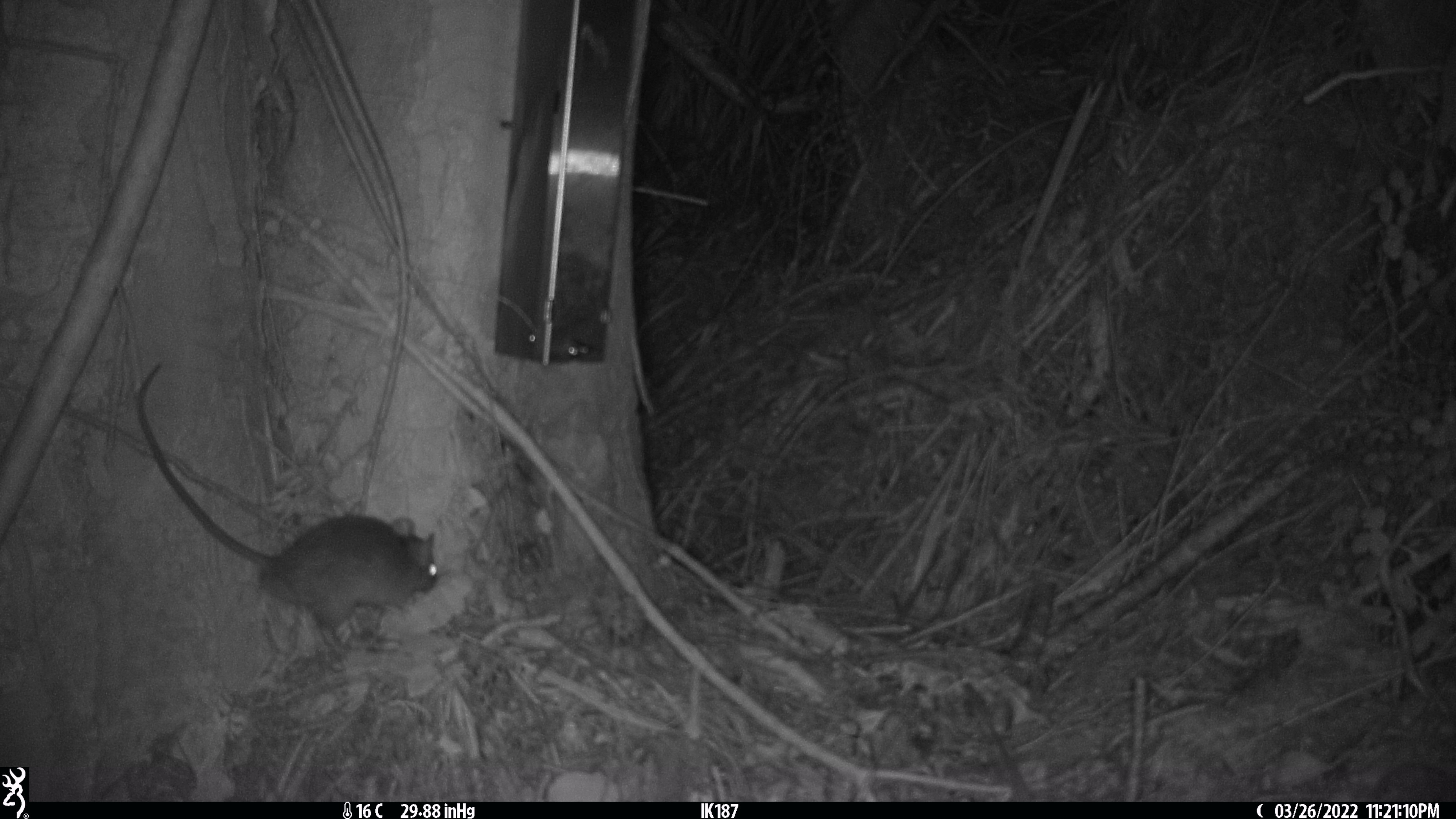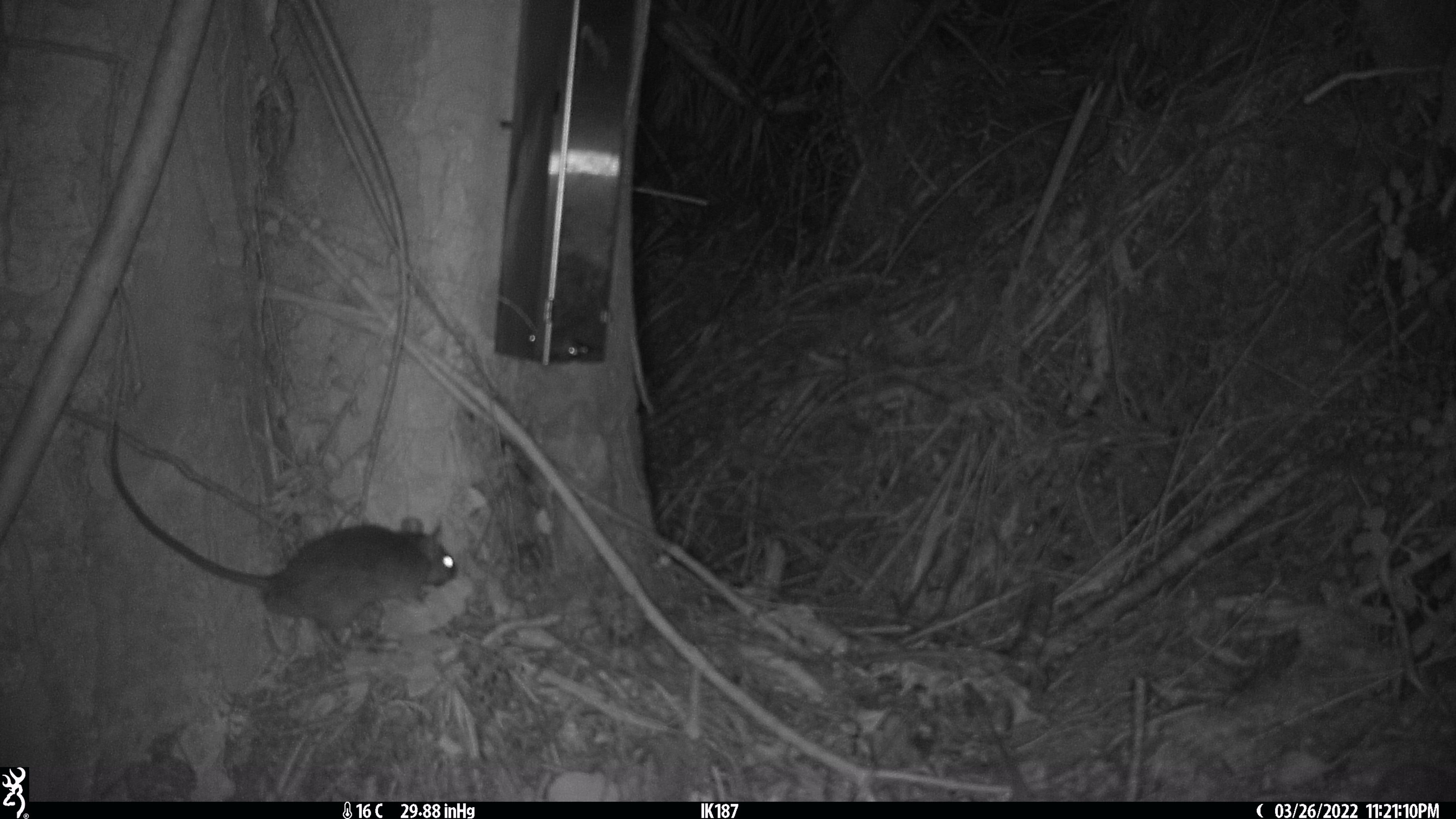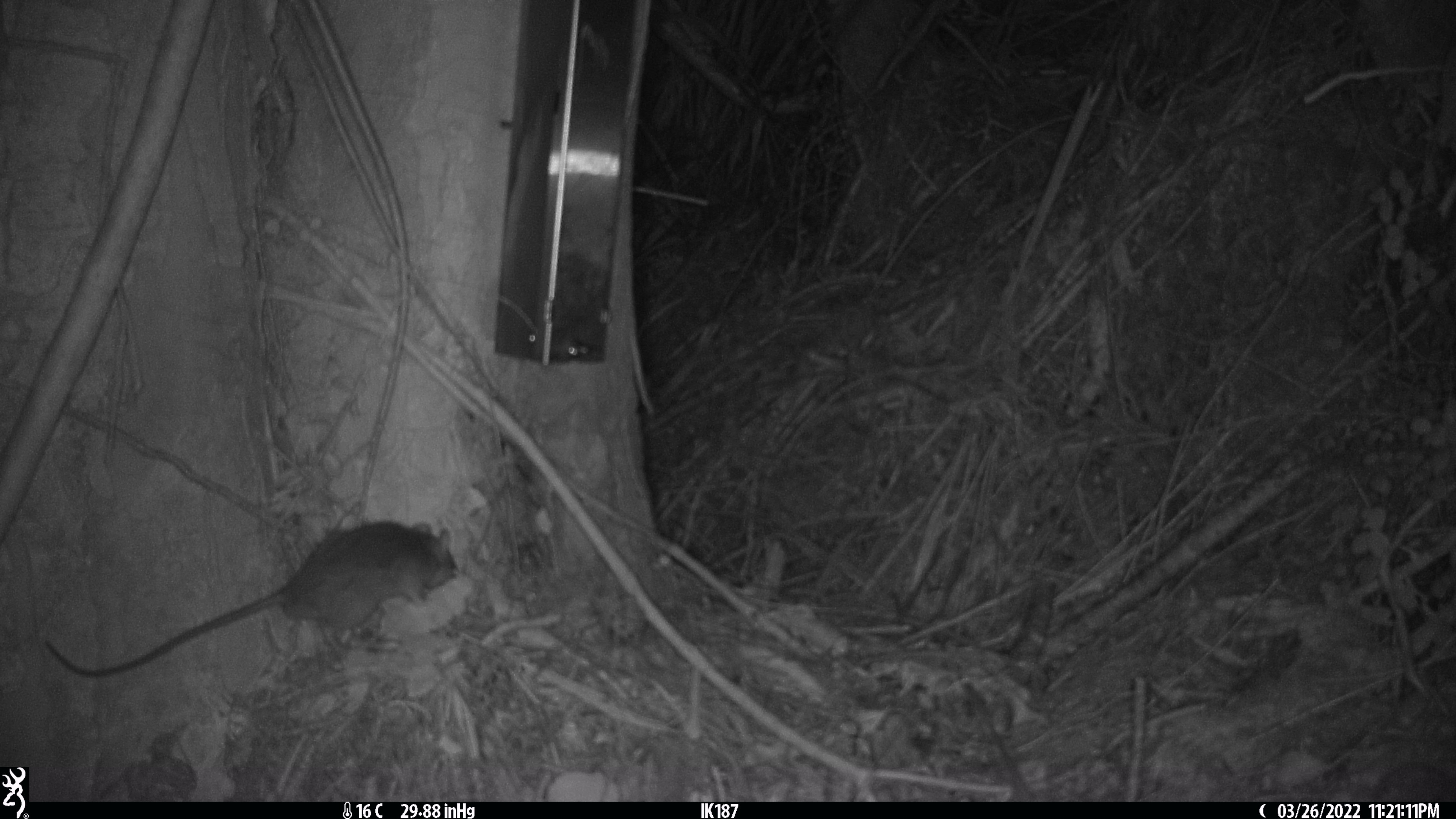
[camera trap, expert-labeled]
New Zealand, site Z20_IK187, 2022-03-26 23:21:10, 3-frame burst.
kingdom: Animalia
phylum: Chordata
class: Mammalia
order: Rodentia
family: Muridae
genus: Rattus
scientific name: Rattus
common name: rat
Rat (Rattus).